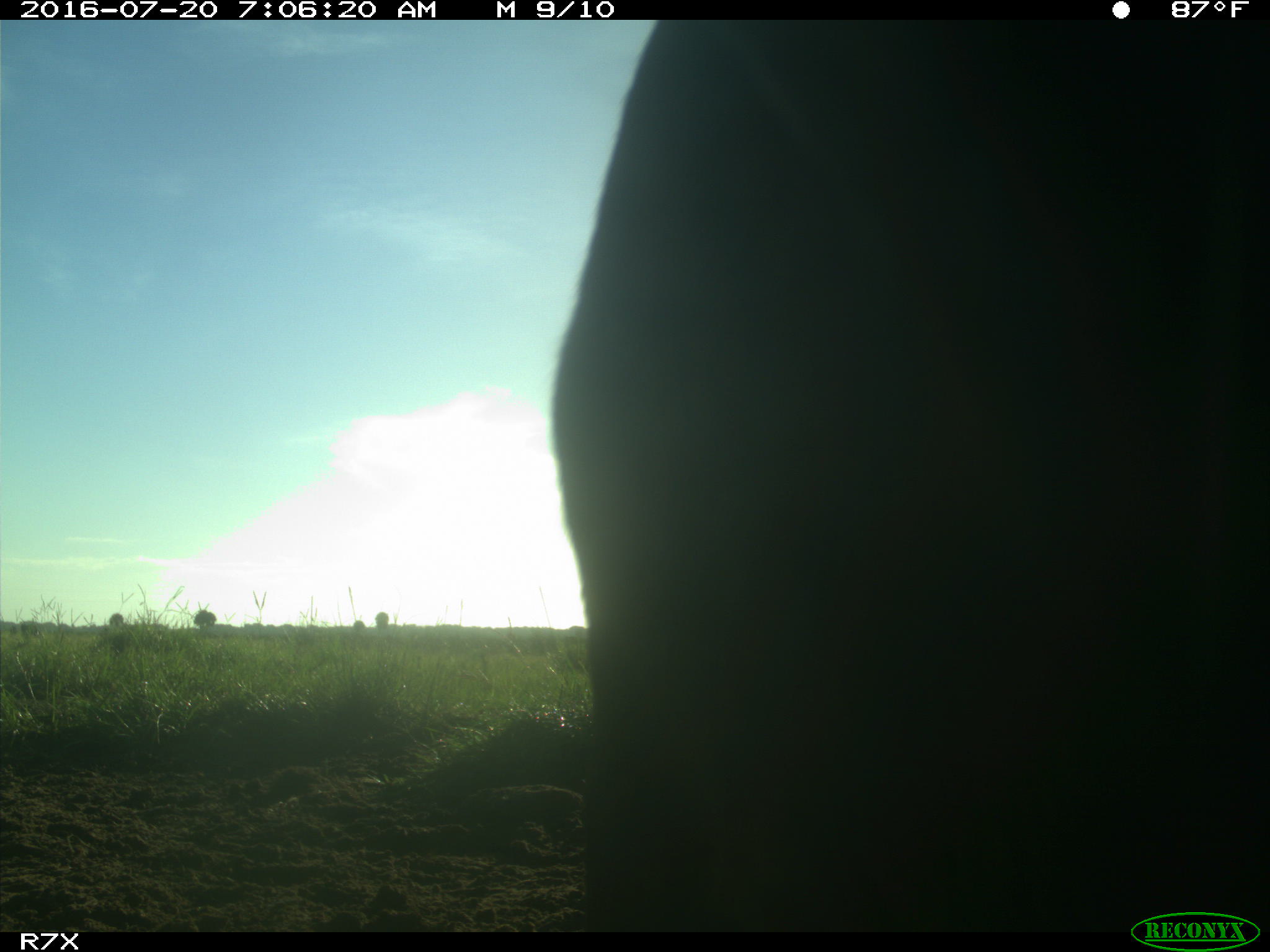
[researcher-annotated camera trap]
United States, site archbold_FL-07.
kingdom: Animalia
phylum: Chordata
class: Mammalia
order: Artiodactyla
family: Bovidae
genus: Bos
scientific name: Bos taurus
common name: domestic cow